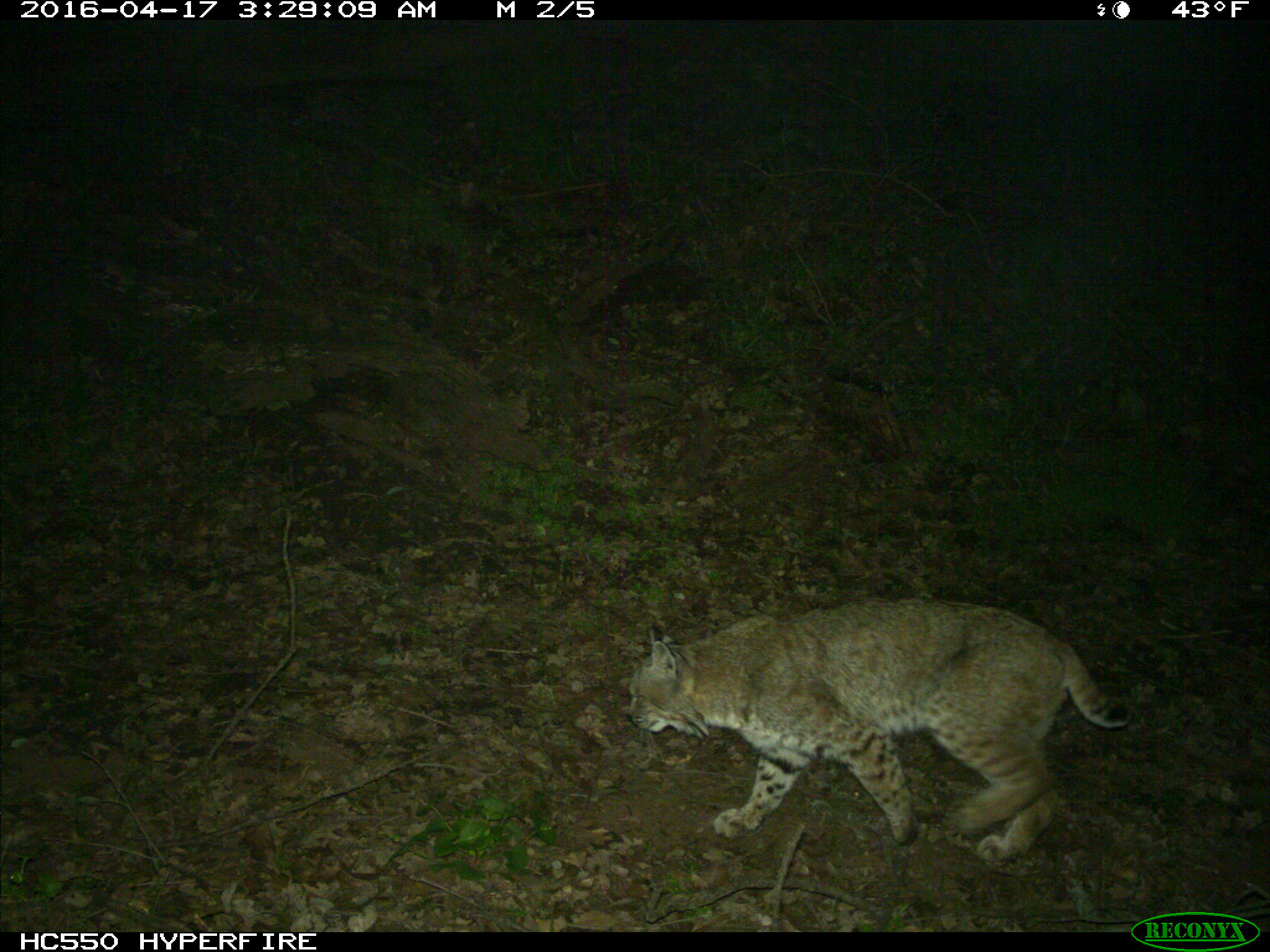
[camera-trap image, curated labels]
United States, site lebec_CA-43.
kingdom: Animalia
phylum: Chordata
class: Mammalia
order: Carnivora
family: Felidae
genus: Lynx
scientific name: Lynx rufus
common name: bobcat